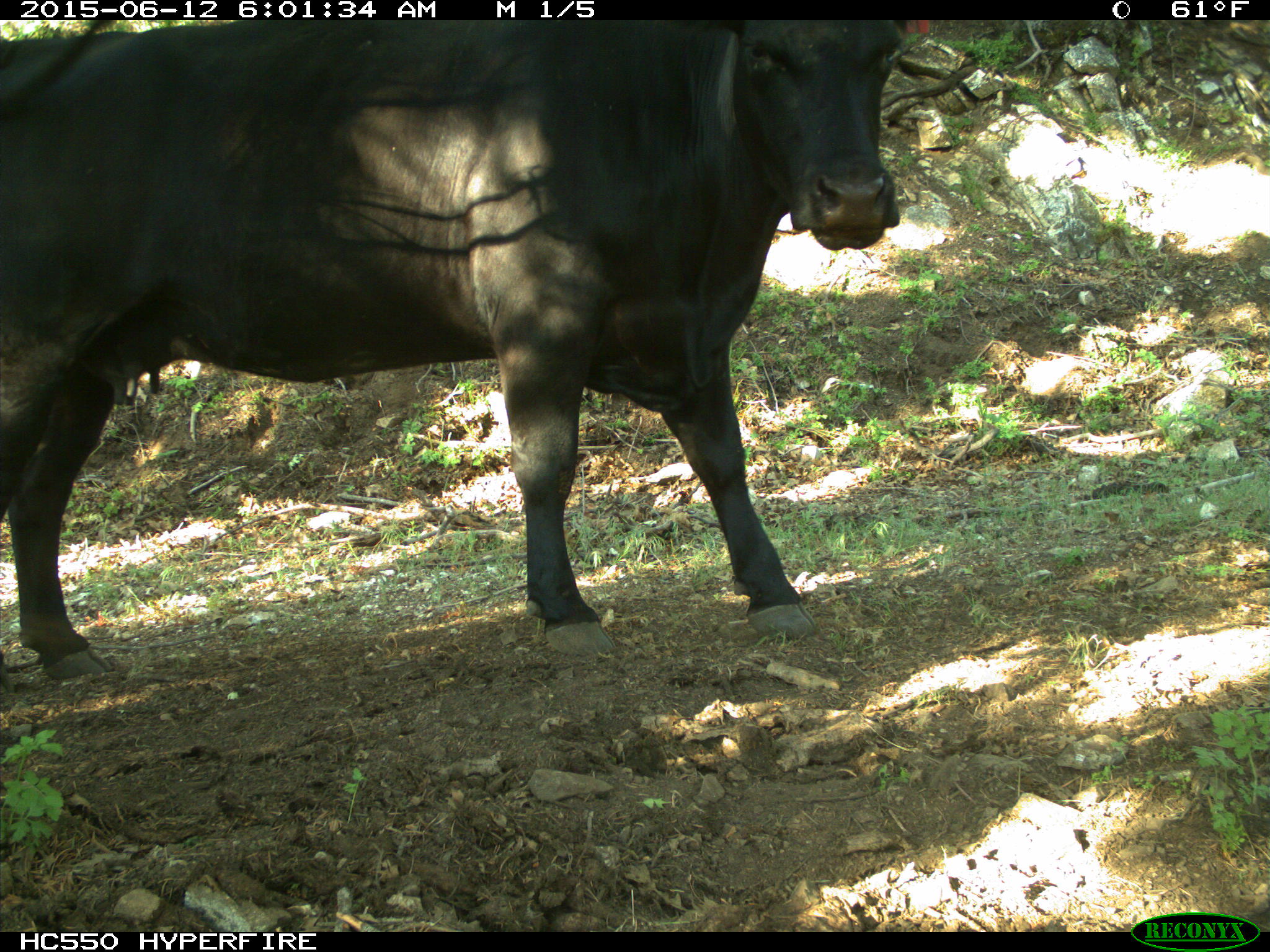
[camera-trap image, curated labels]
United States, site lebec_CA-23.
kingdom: Animalia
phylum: Chordata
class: Mammalia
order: Artiodactyla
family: Bovidae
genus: Bos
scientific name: Bos taurus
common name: domestic cow